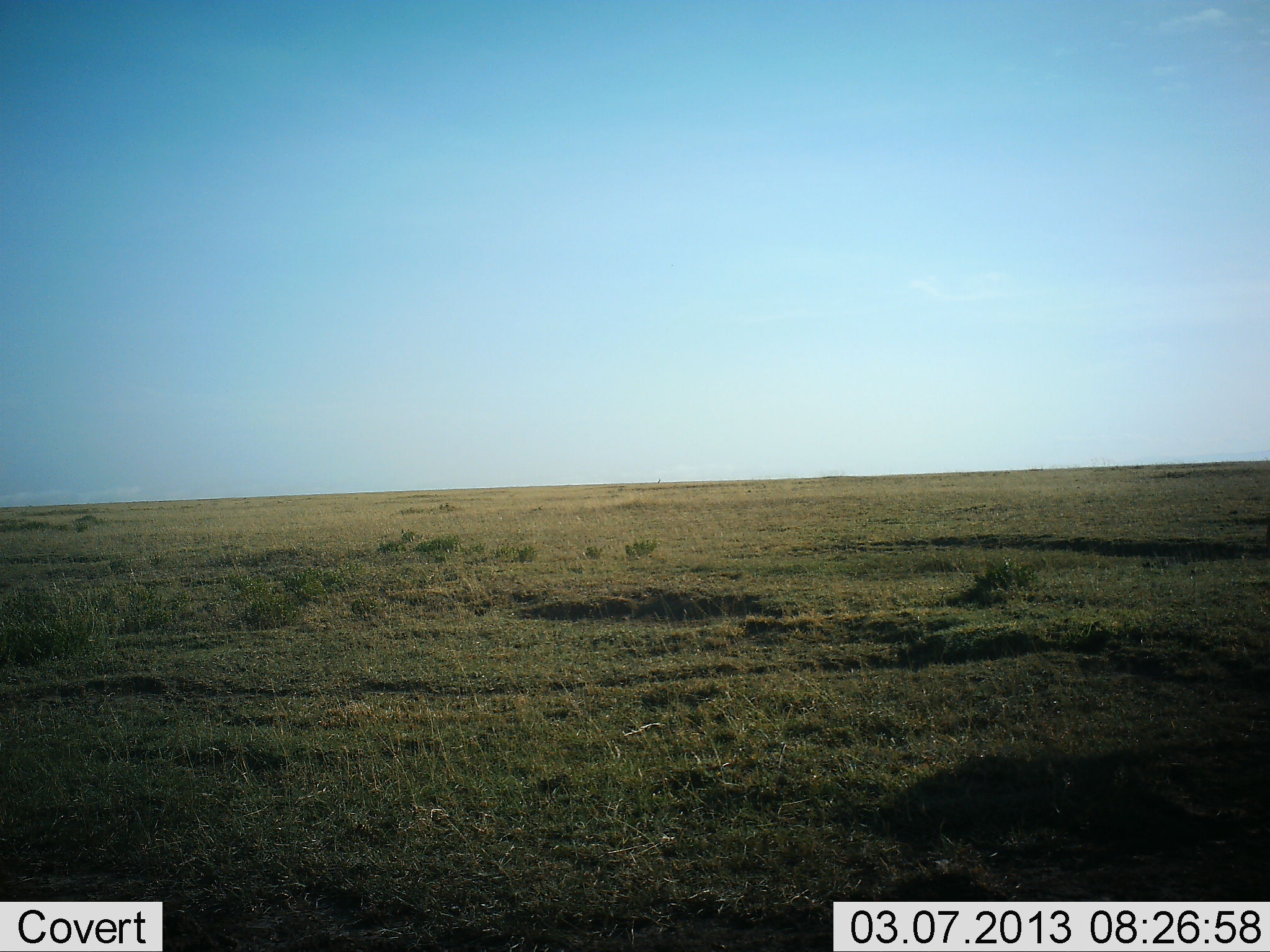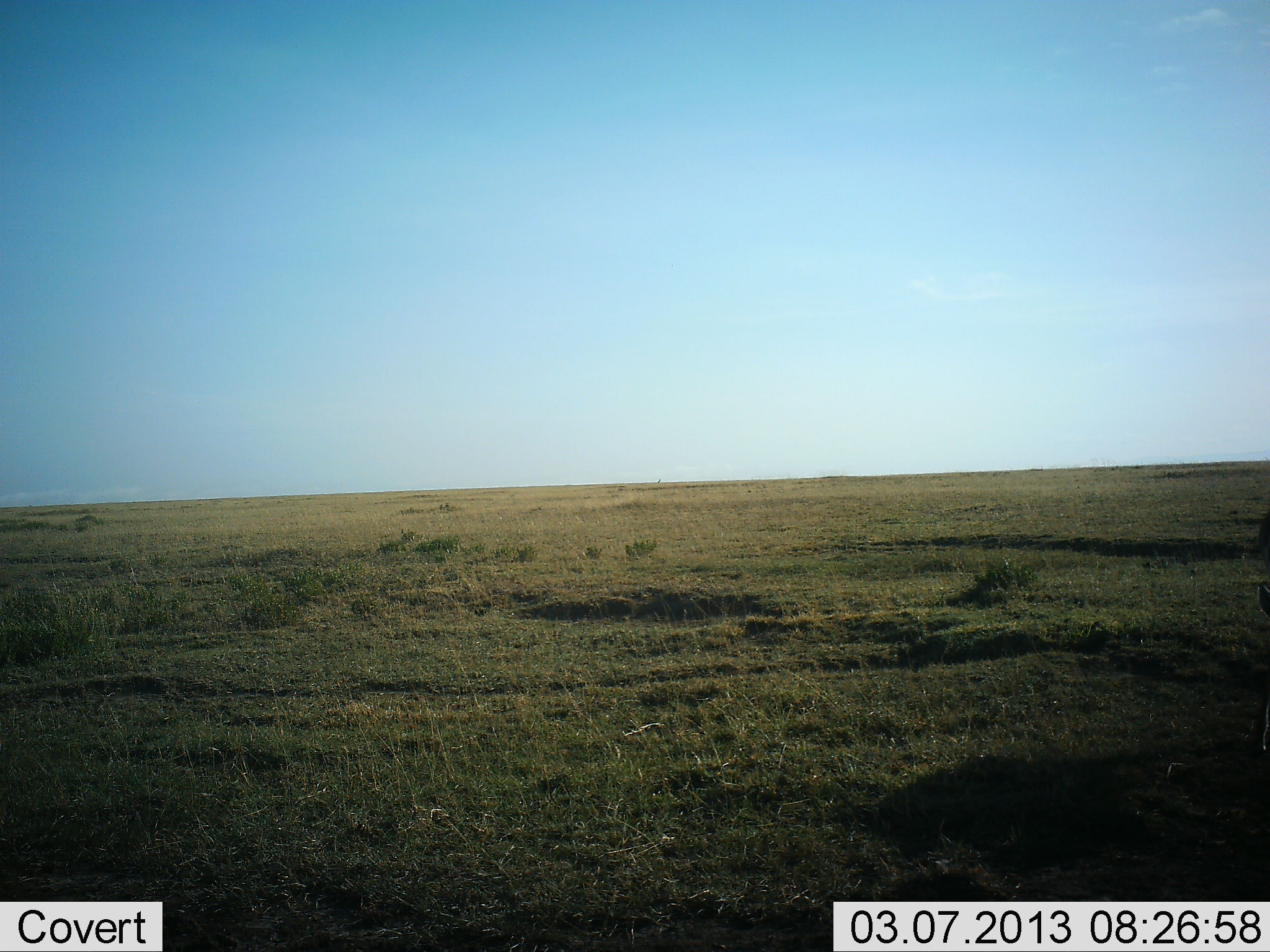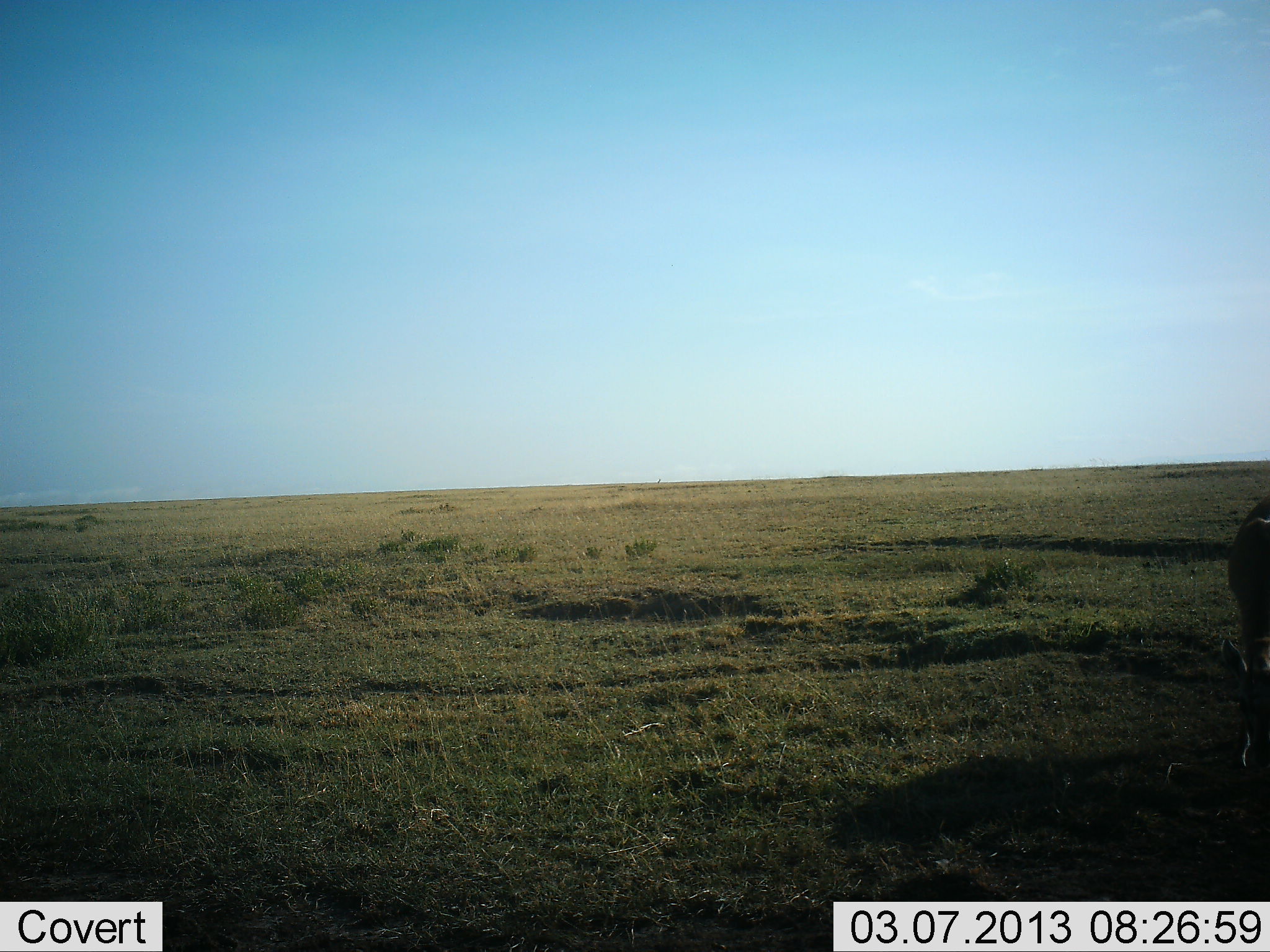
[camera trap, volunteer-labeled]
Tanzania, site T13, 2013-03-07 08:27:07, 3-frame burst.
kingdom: Animalia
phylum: Chordata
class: Mammalia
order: Artiodactyla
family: Bovidae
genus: Nanger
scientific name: Nanger granti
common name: grant's gazelle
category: gazellegrants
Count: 1.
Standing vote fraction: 20%.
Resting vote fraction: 0%.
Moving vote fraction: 40%.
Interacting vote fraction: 0%.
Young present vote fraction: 20%.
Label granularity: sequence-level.